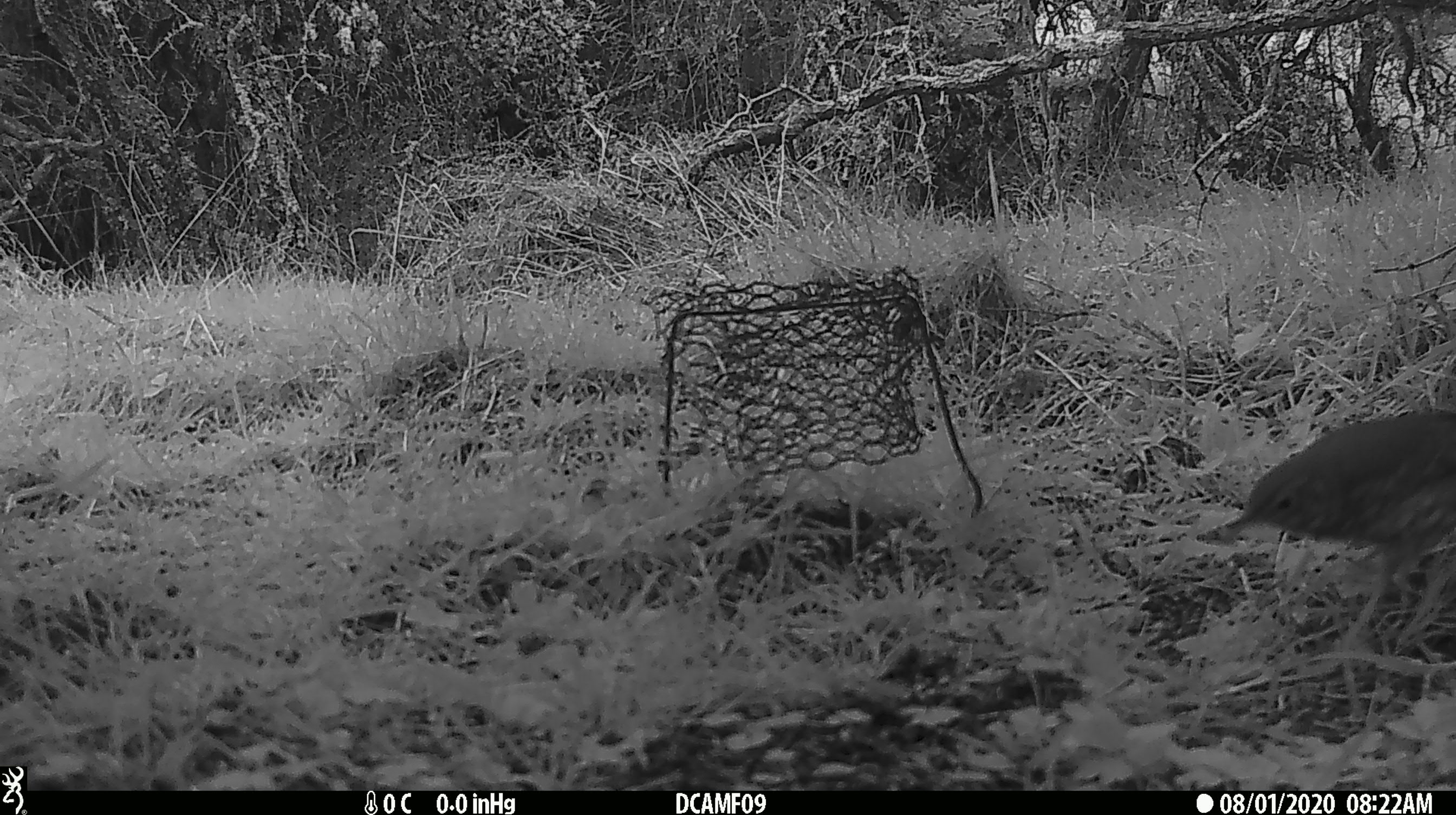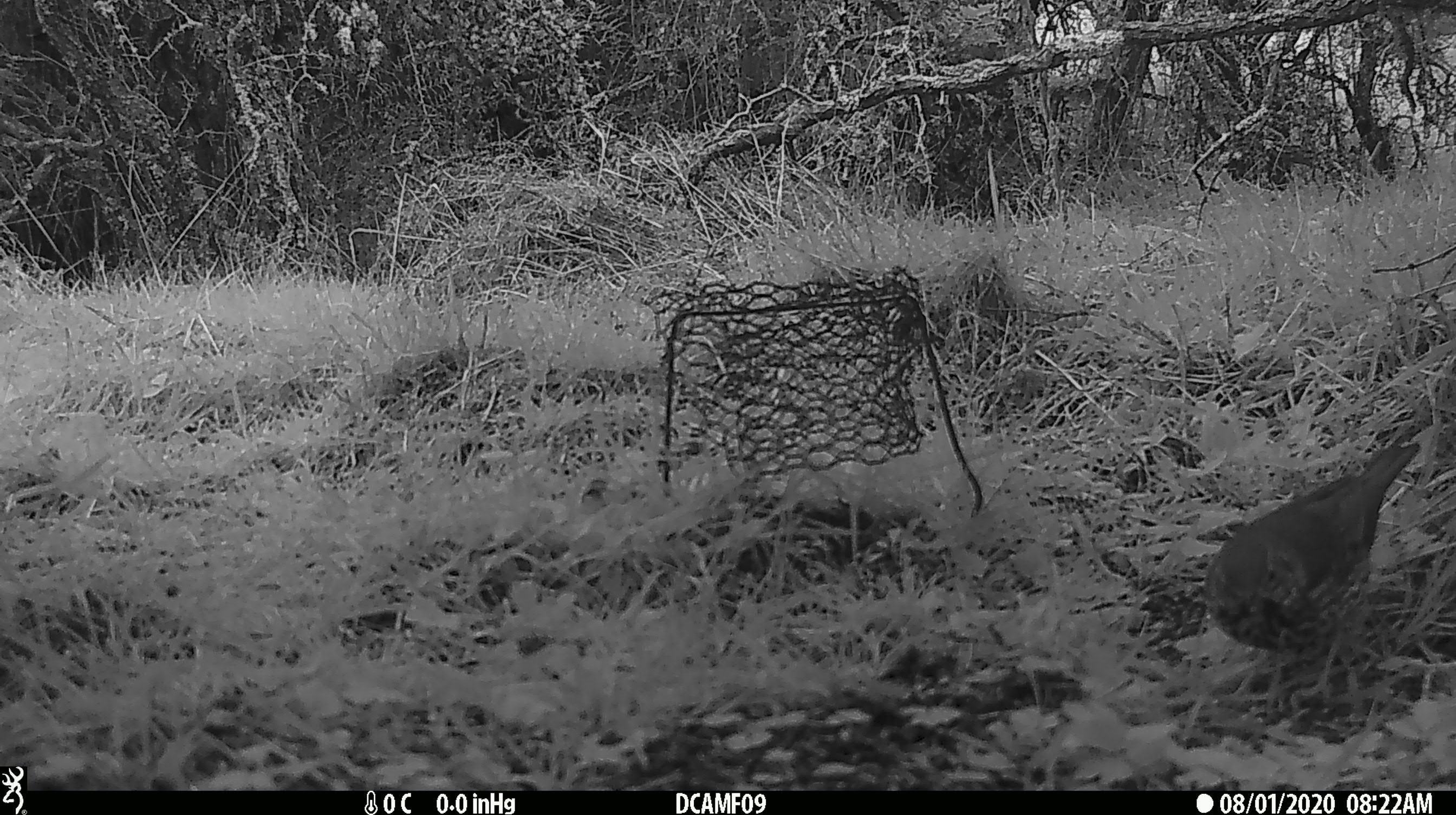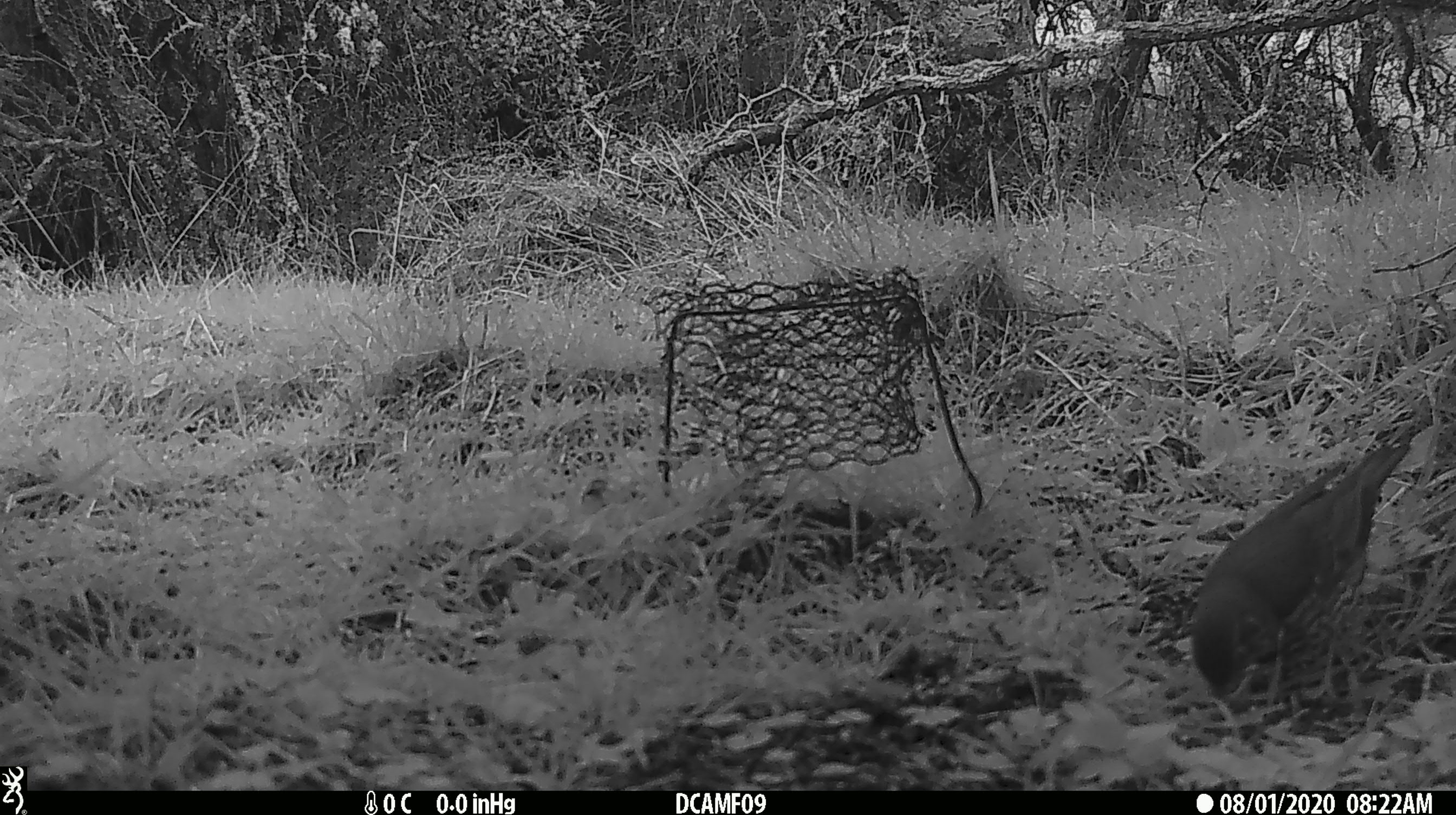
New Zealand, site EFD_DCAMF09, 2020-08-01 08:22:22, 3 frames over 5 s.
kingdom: Animalia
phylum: Chordata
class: Aves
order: Passeriformes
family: Turdidae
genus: Turdus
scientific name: Turdus philomelos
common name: song thrush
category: thrush